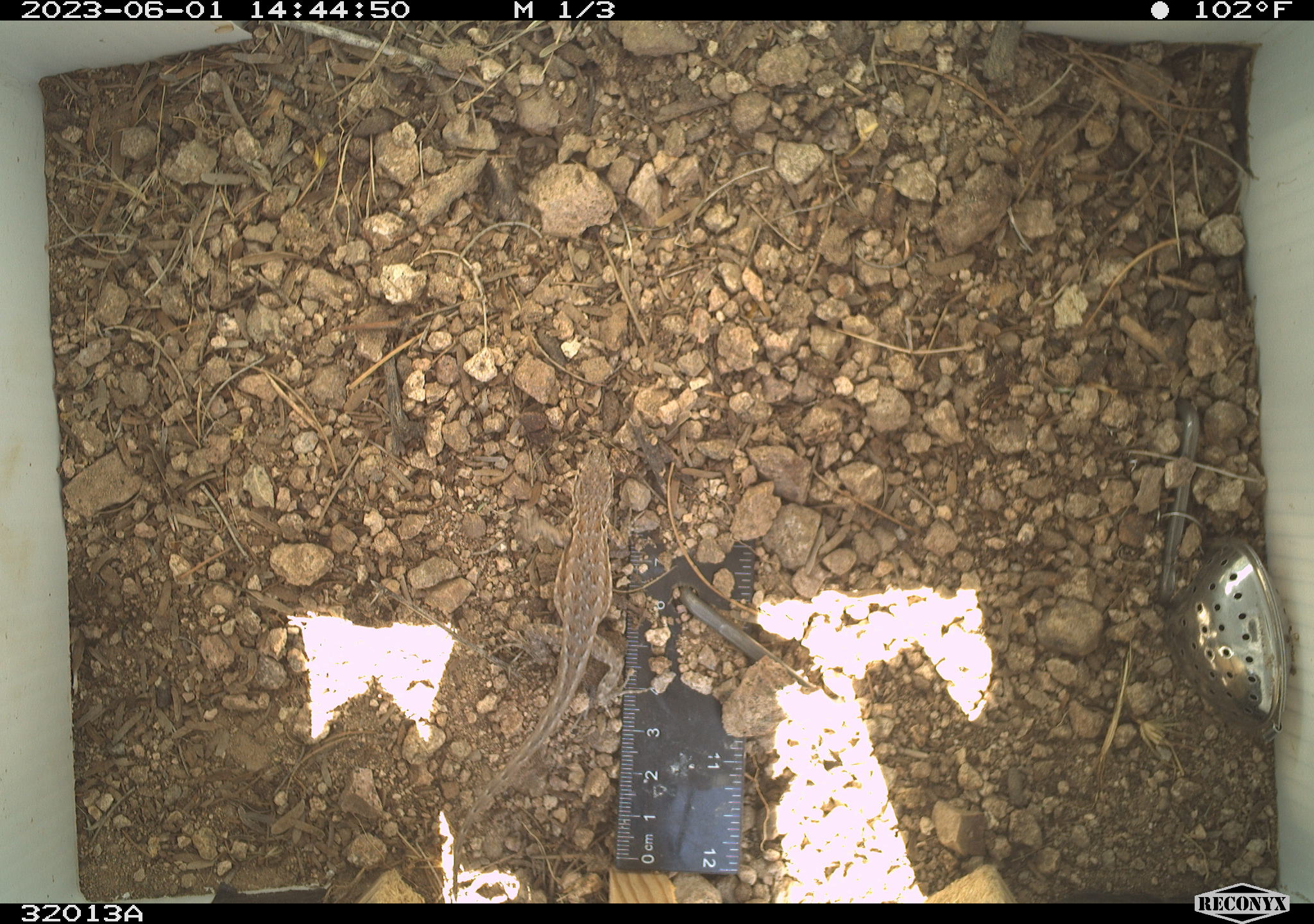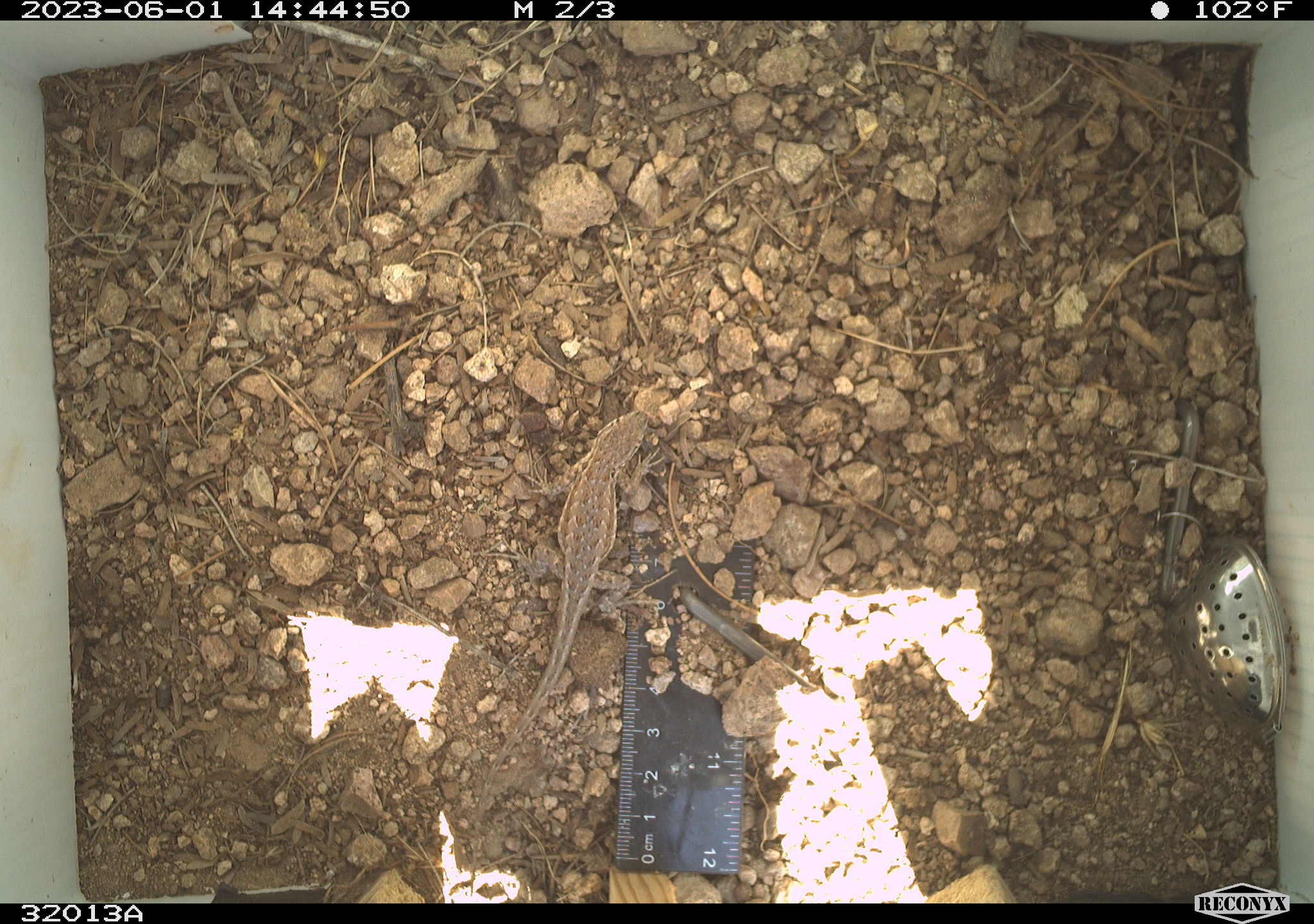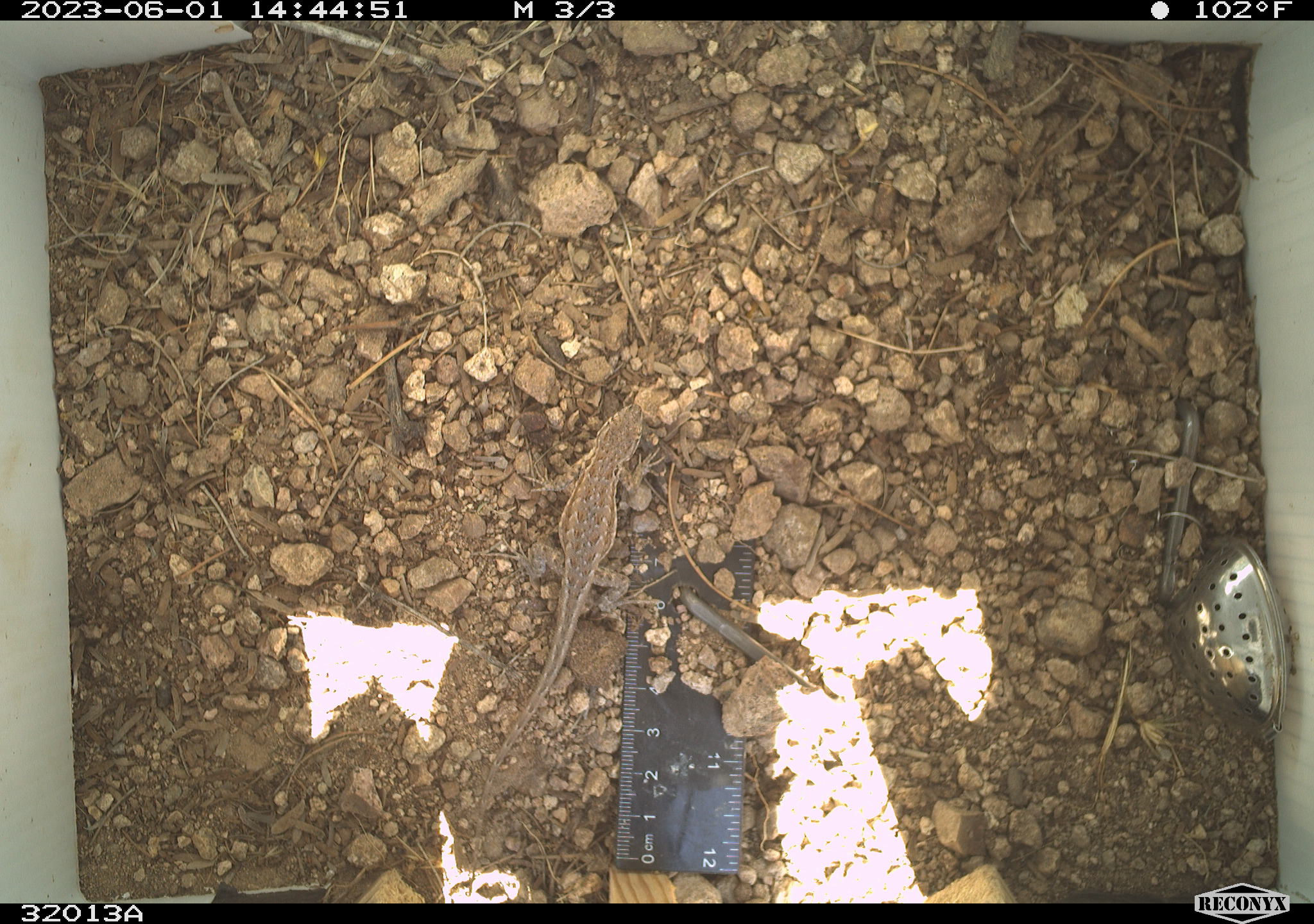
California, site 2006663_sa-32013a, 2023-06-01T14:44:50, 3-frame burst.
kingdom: Animalia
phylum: Chordata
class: Reptilia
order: Squamata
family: Teiidae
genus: Aspidoscelis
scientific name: Aspidoscelis tigris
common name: western whiptail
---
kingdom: Animalia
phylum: Chordata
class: Reptilia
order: Squamata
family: Phrynosomatidae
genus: Sceloporus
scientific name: Sceloporus graciosus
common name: common sagebrush lizard